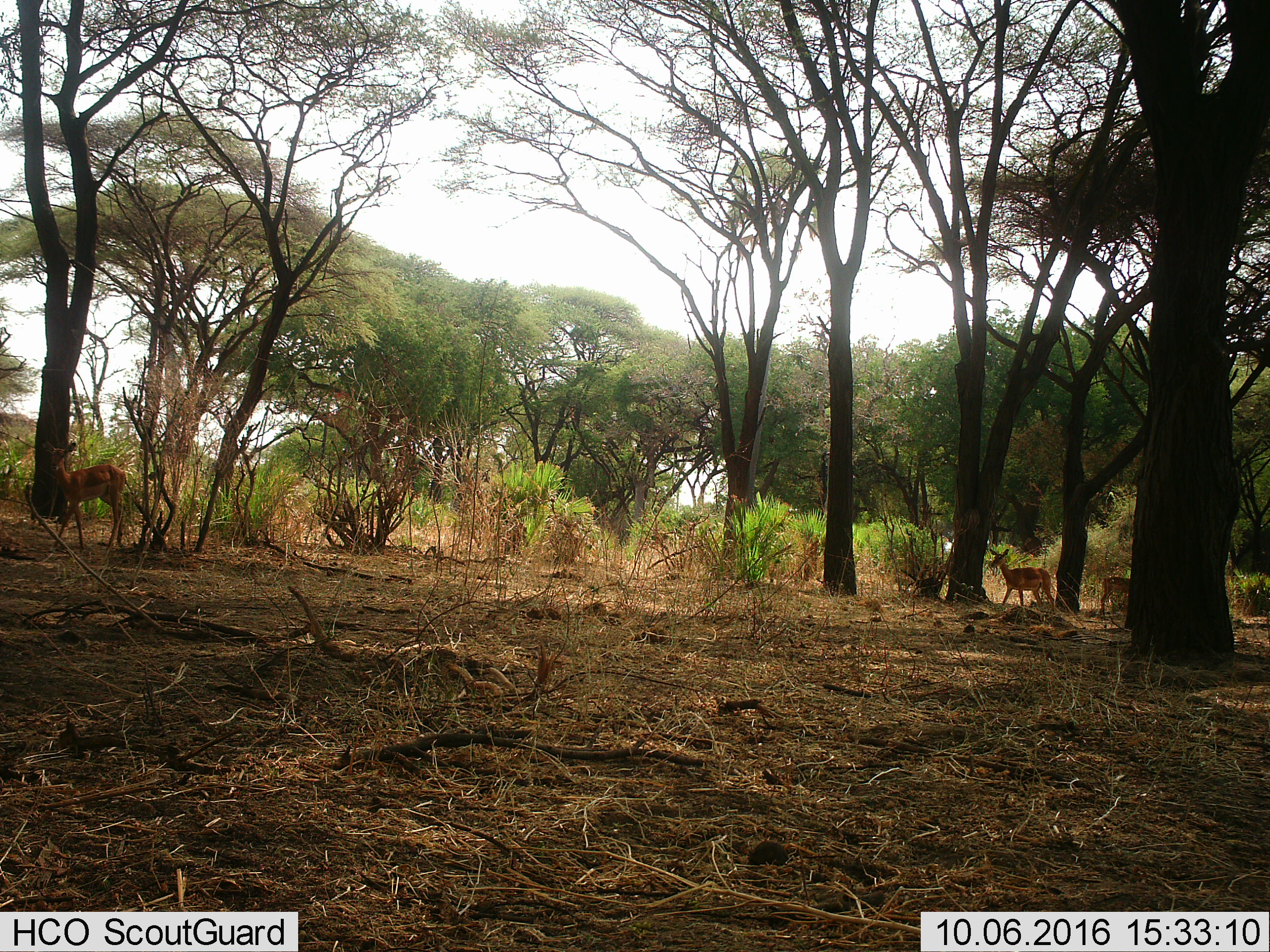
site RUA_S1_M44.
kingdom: Animalia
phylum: Chordata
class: Mammalia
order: Artiodactyla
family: Bovidae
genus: Aepyceros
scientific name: Aepyceros melampus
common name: impala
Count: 3.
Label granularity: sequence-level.